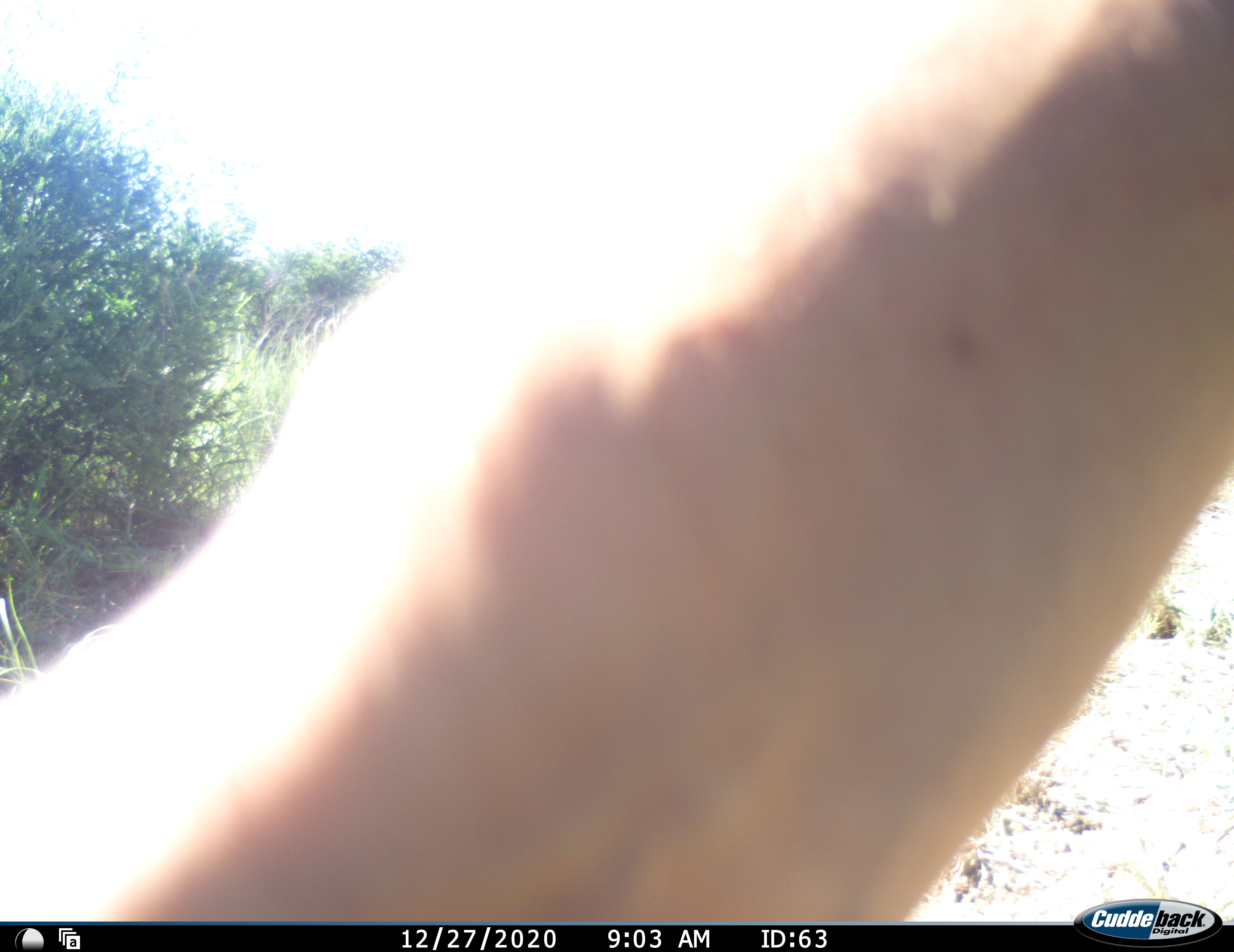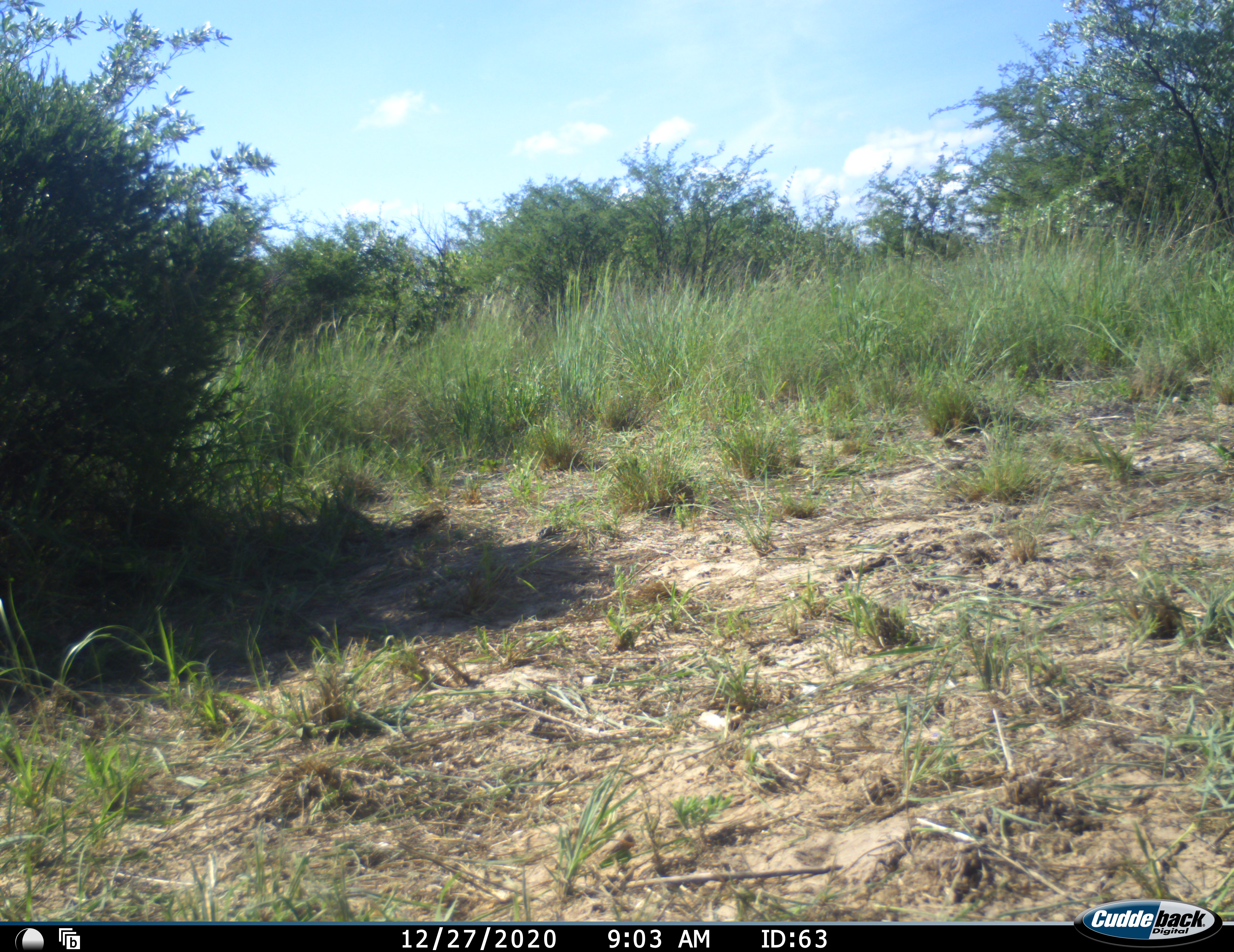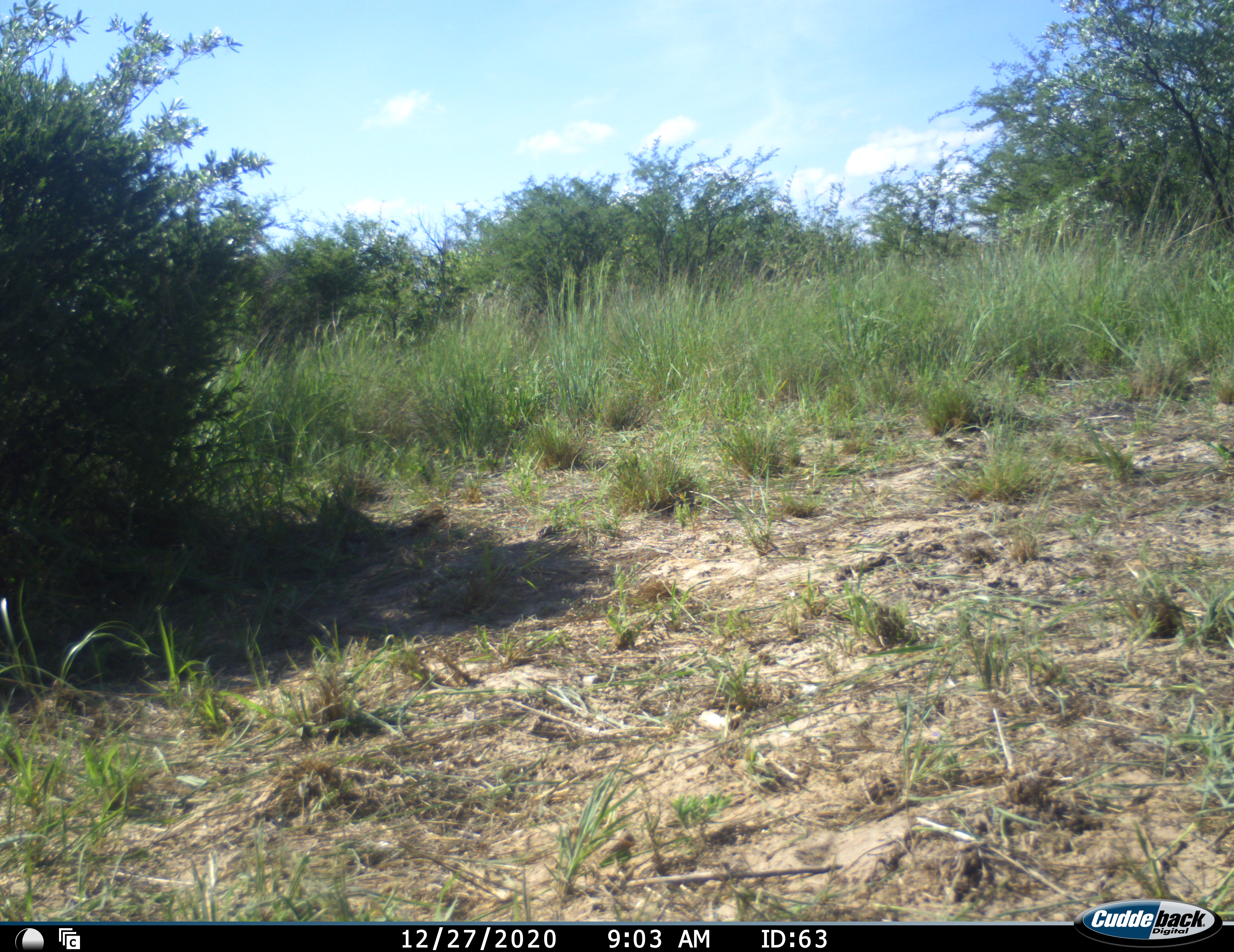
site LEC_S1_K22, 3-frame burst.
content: unidentified animal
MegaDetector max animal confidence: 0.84